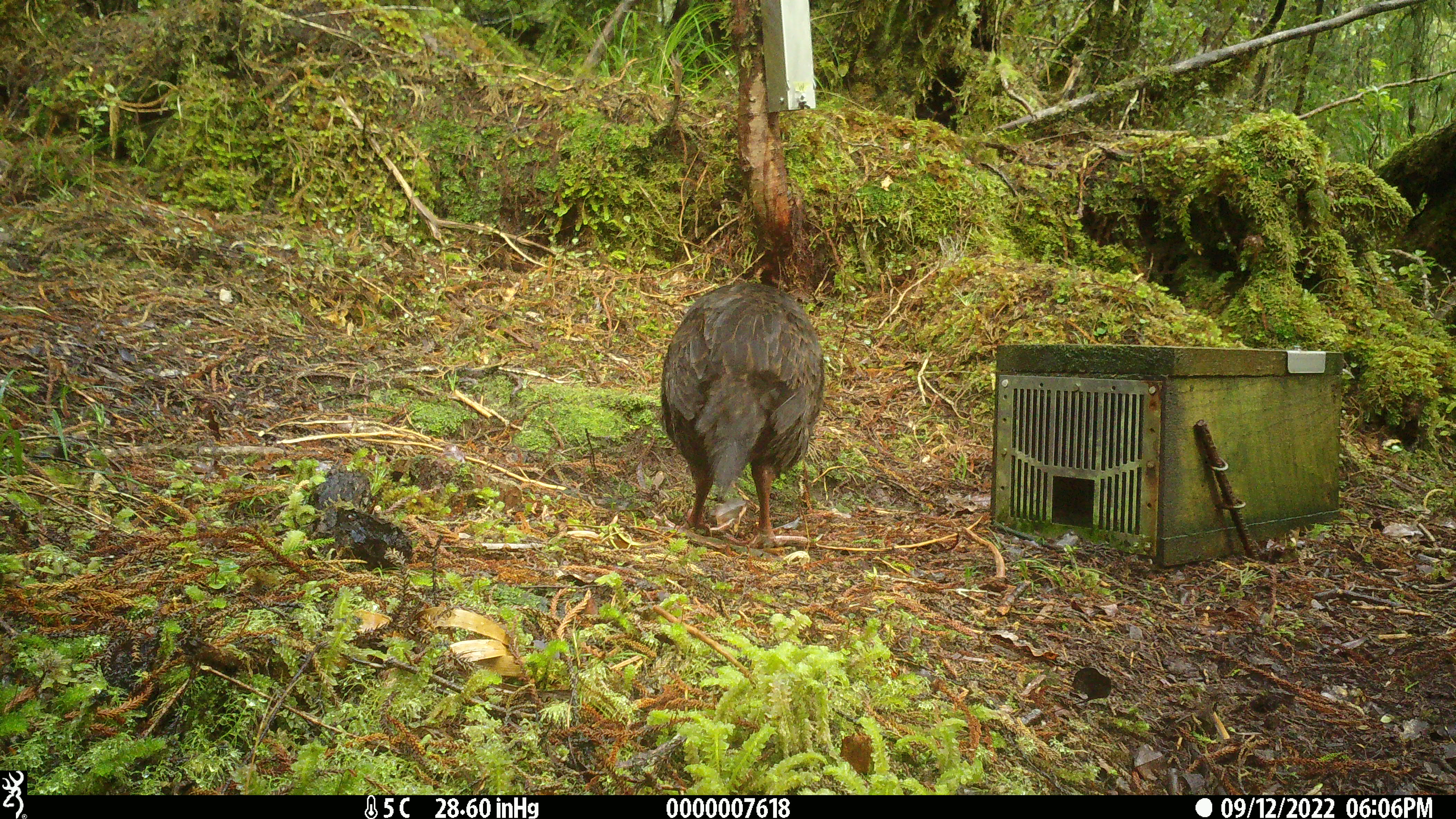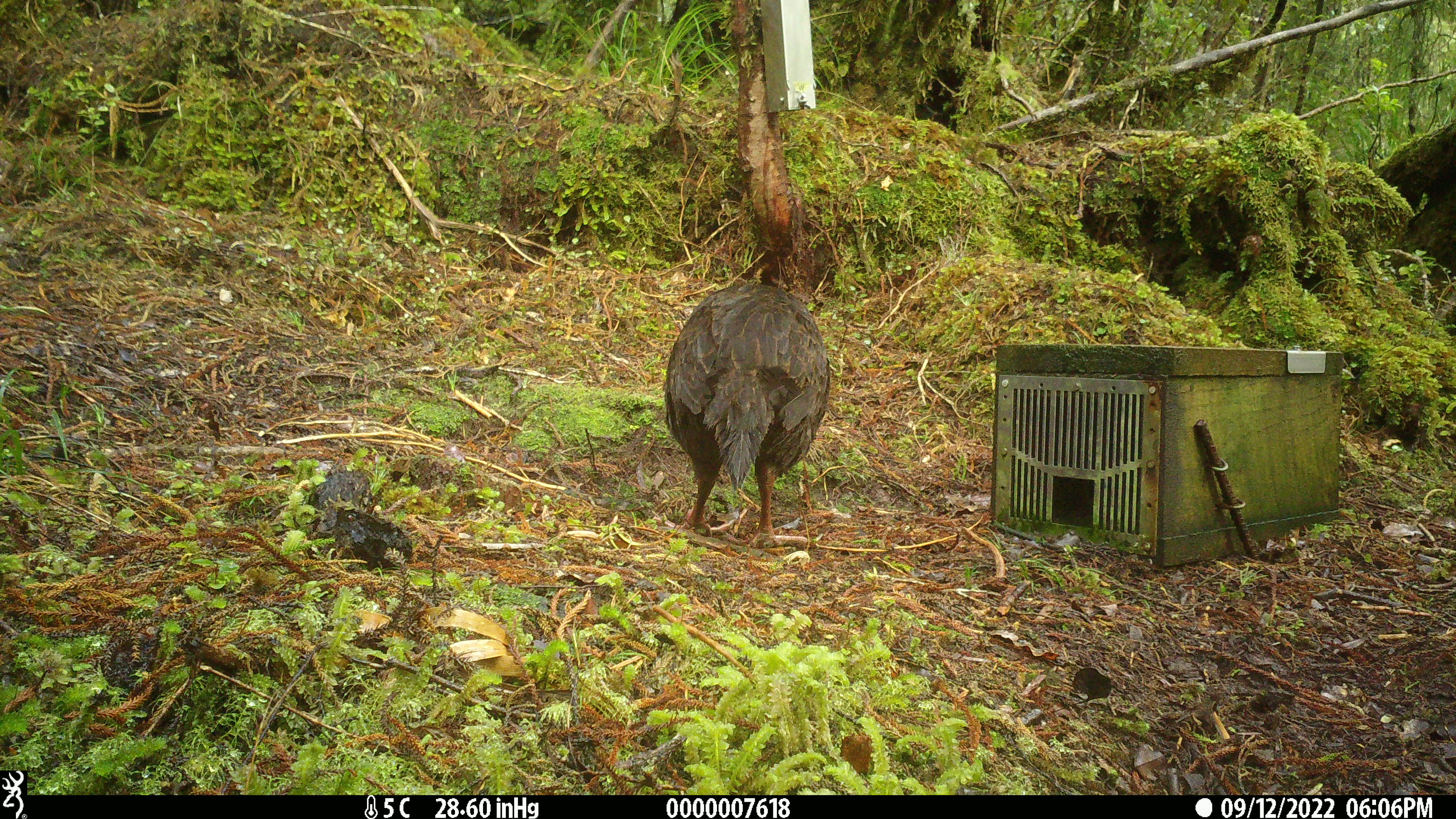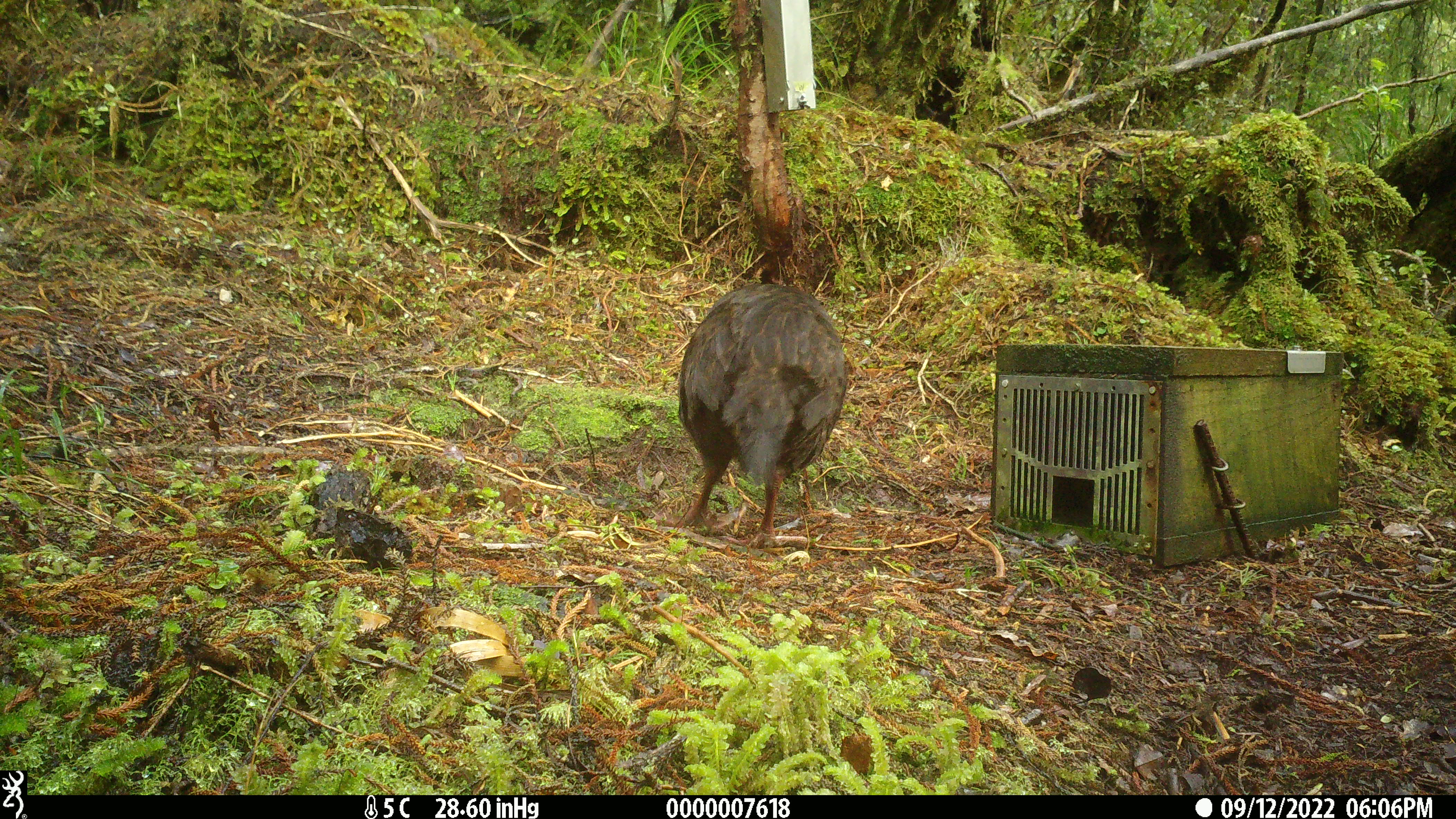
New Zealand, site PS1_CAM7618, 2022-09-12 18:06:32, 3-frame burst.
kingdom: Animalia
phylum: Chordata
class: Aves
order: Gruiformes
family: Rallidae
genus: Gallirallus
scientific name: Gallirallus australis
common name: weka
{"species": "weka (Gallirallus australis)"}